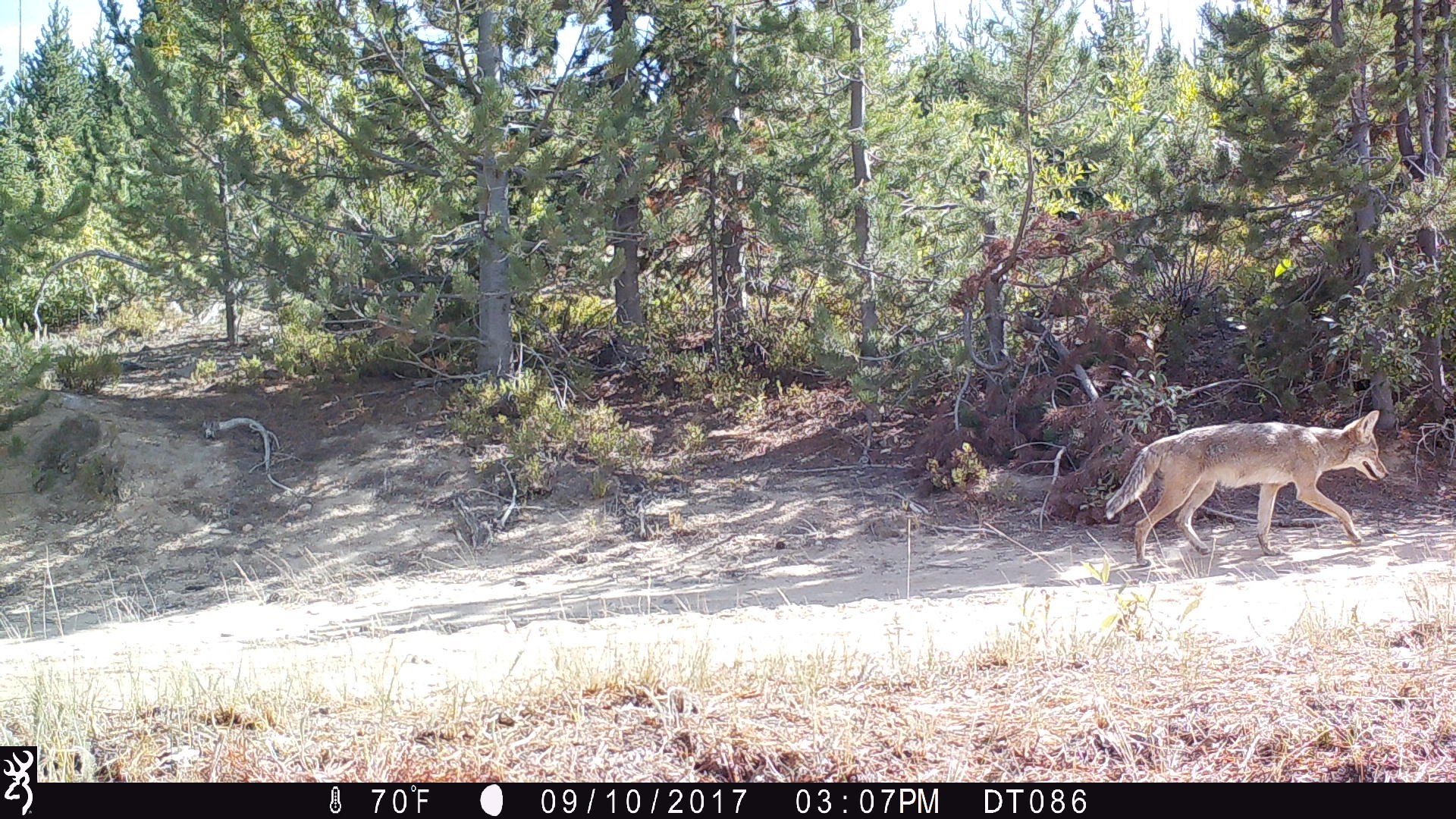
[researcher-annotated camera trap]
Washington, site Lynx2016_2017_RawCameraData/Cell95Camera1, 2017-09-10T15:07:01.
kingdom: Animalia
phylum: Chordata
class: Mammalia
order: Carnivora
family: Canidae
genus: Canis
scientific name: Canis latrans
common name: coyote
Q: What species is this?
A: Canis latrans (coyote).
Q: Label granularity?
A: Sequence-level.